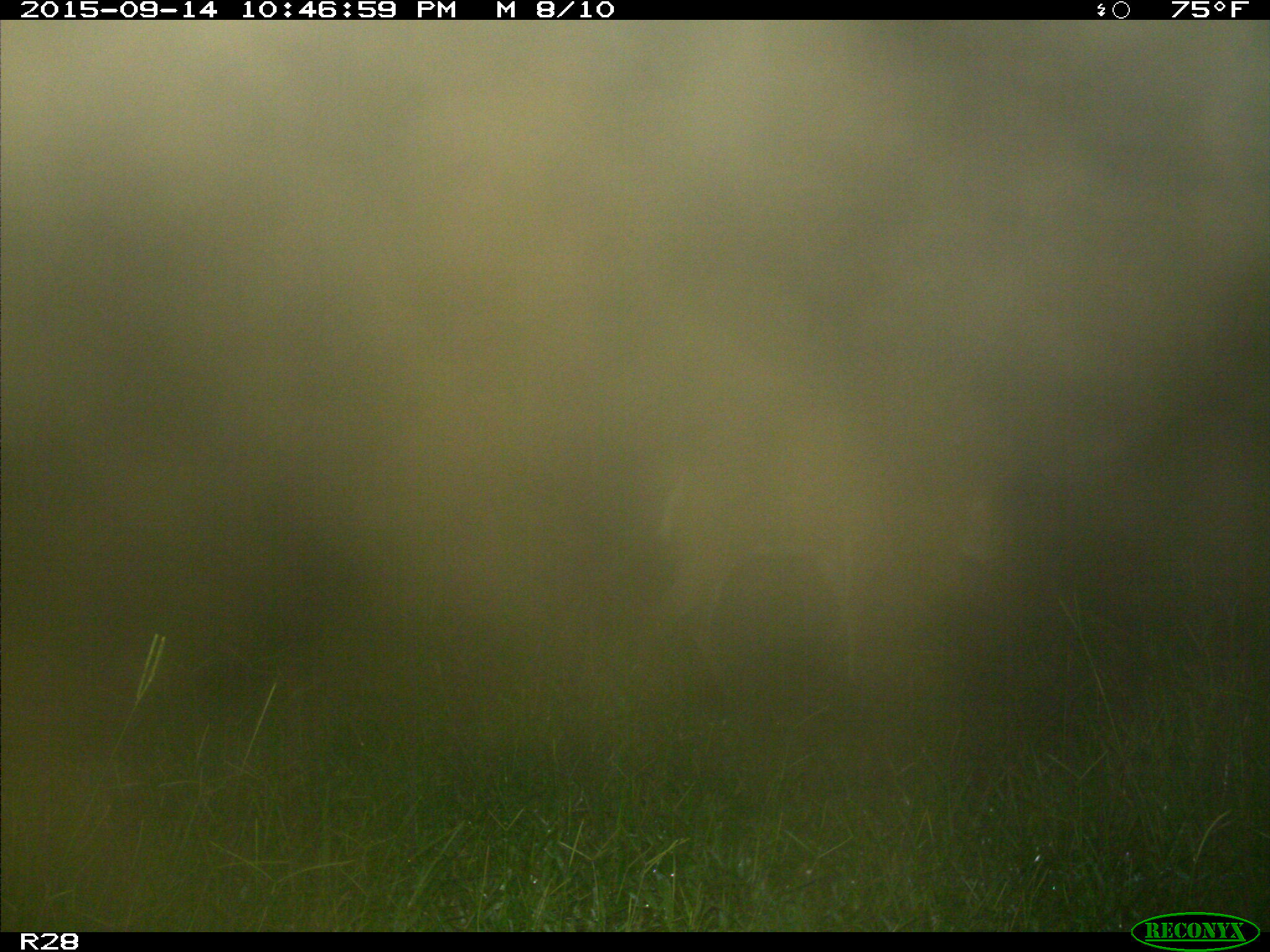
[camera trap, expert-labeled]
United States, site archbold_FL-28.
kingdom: Animalia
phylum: Chordata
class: Mammalia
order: Artiodactyla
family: Cervidae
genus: Odocoileus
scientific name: Odocoileus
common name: deer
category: unidentified deer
Unidentified deer (deer) (Odocoileus).